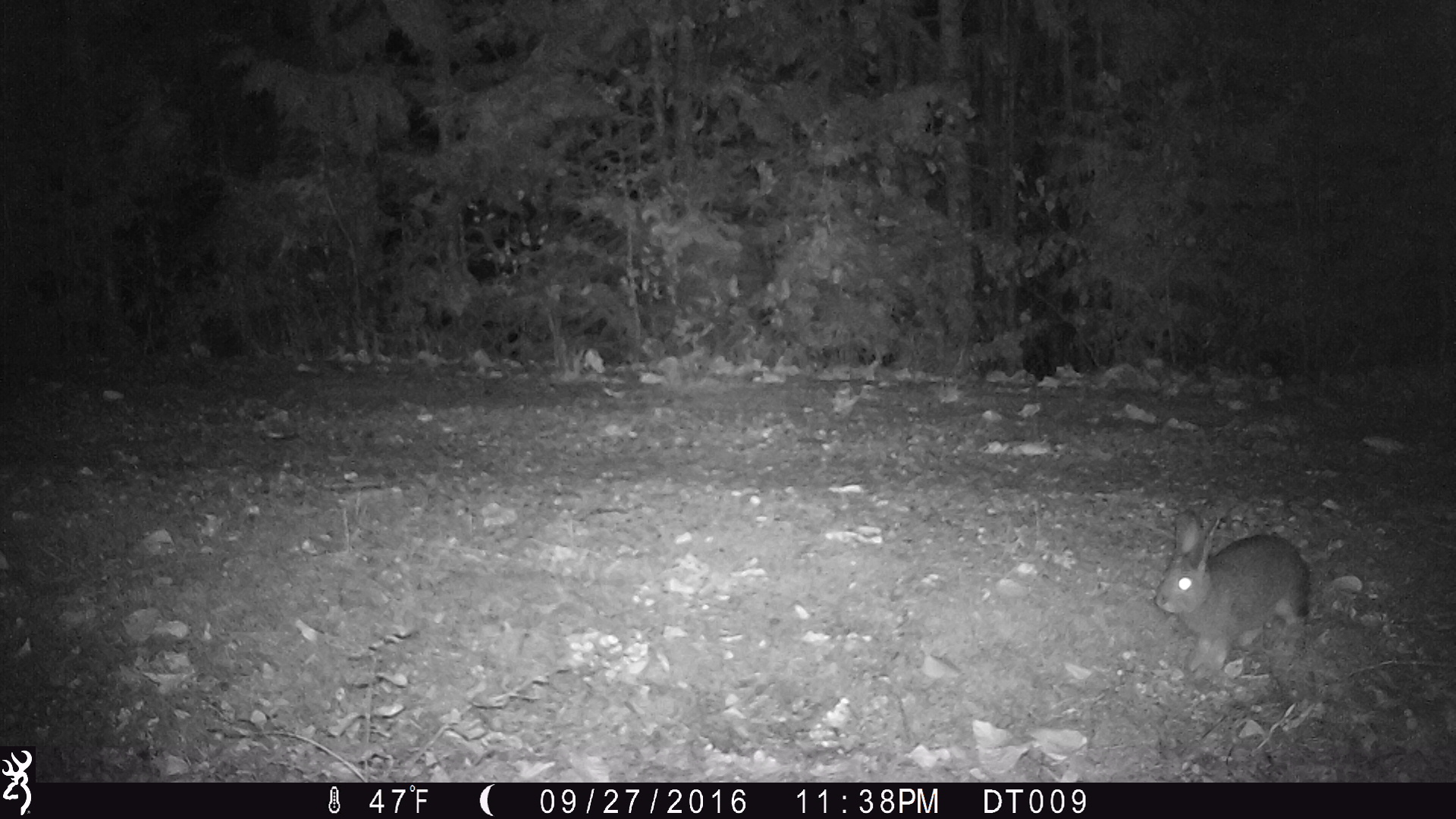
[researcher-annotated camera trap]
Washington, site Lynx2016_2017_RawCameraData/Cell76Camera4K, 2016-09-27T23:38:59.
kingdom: Animalia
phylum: Chordata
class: Mammalia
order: Lagomorpha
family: Leporidae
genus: Lepus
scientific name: Lepus americanus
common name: snowshoe hare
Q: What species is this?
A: Lepus americanus (snowshoe hare).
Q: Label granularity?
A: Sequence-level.